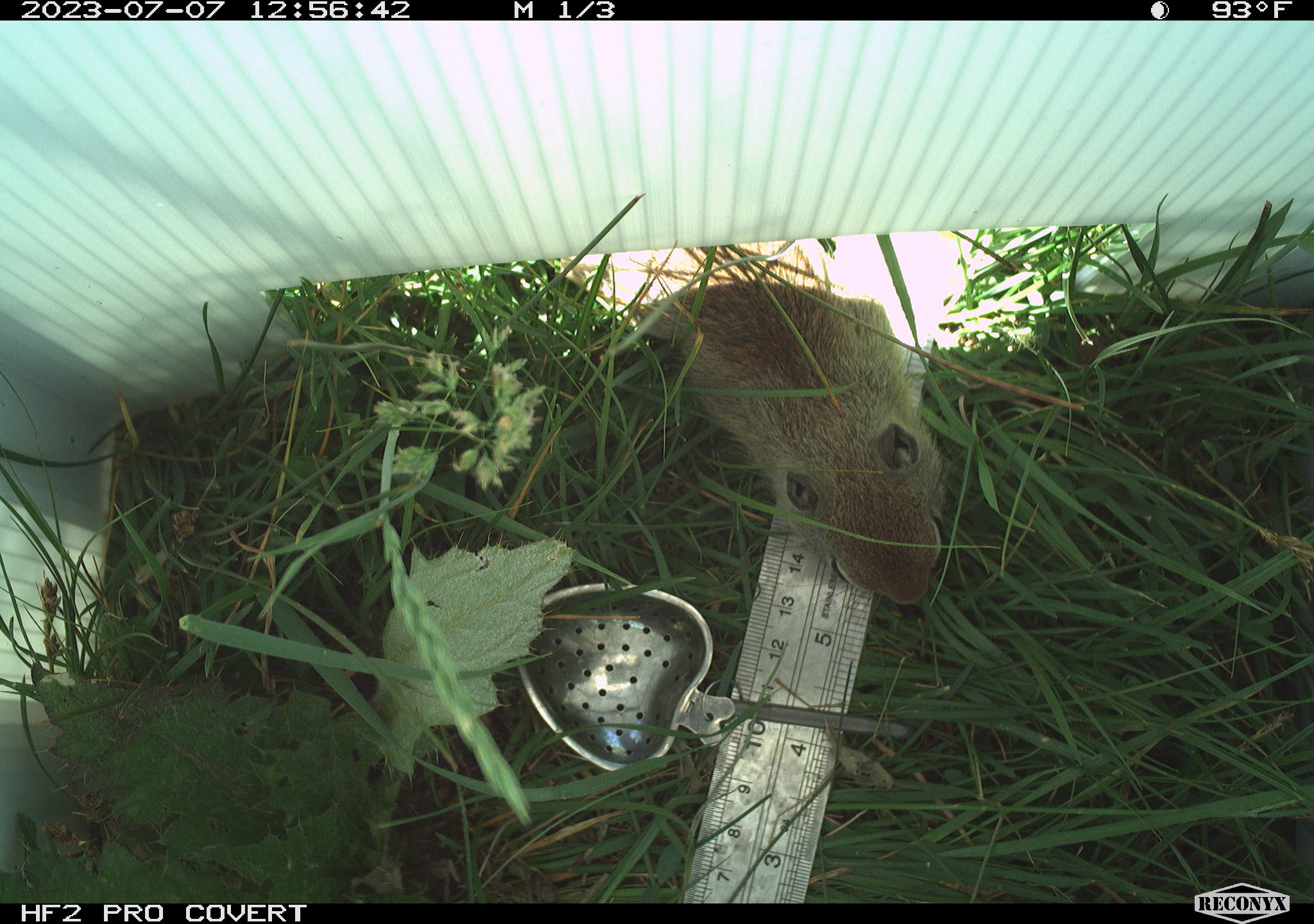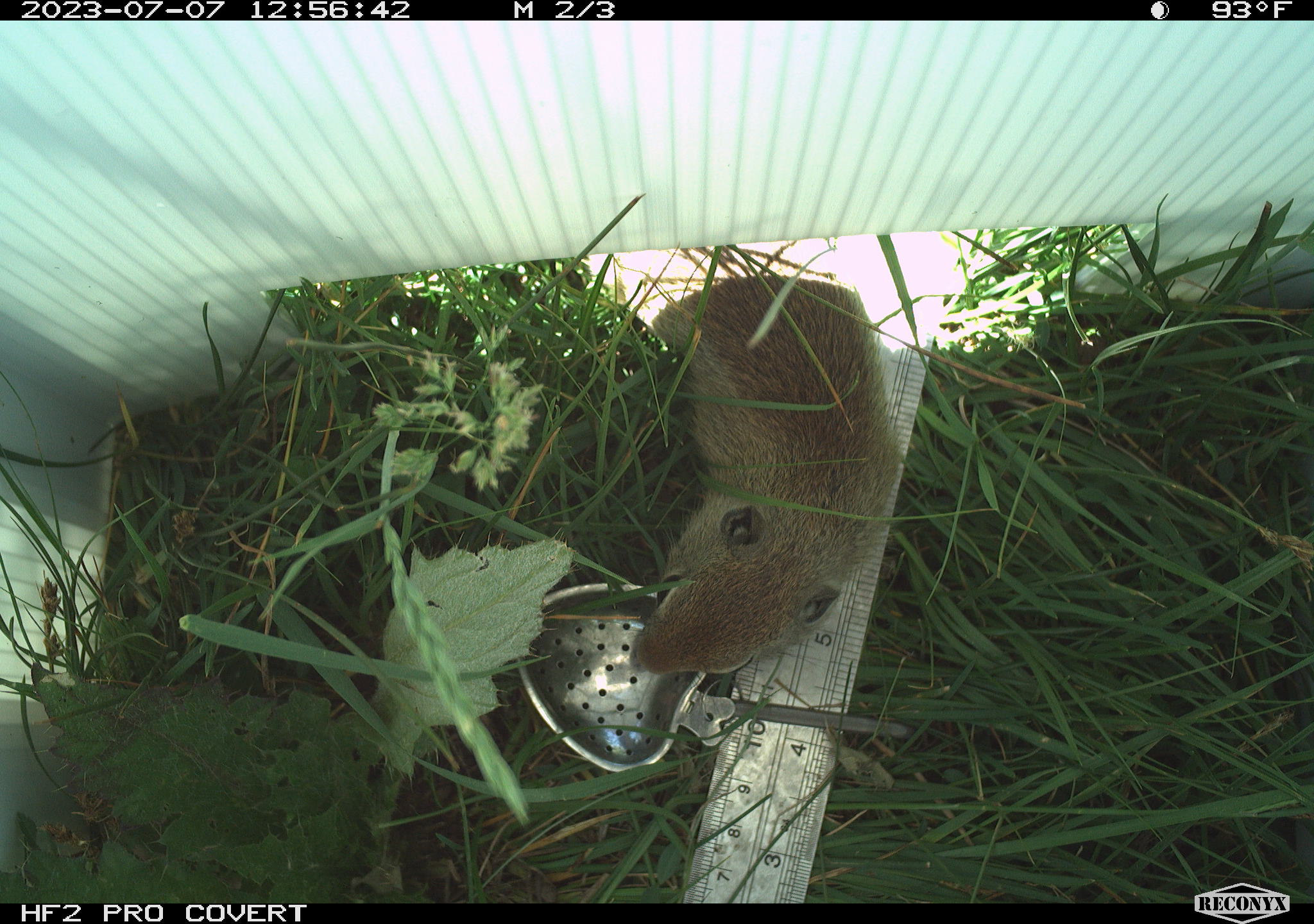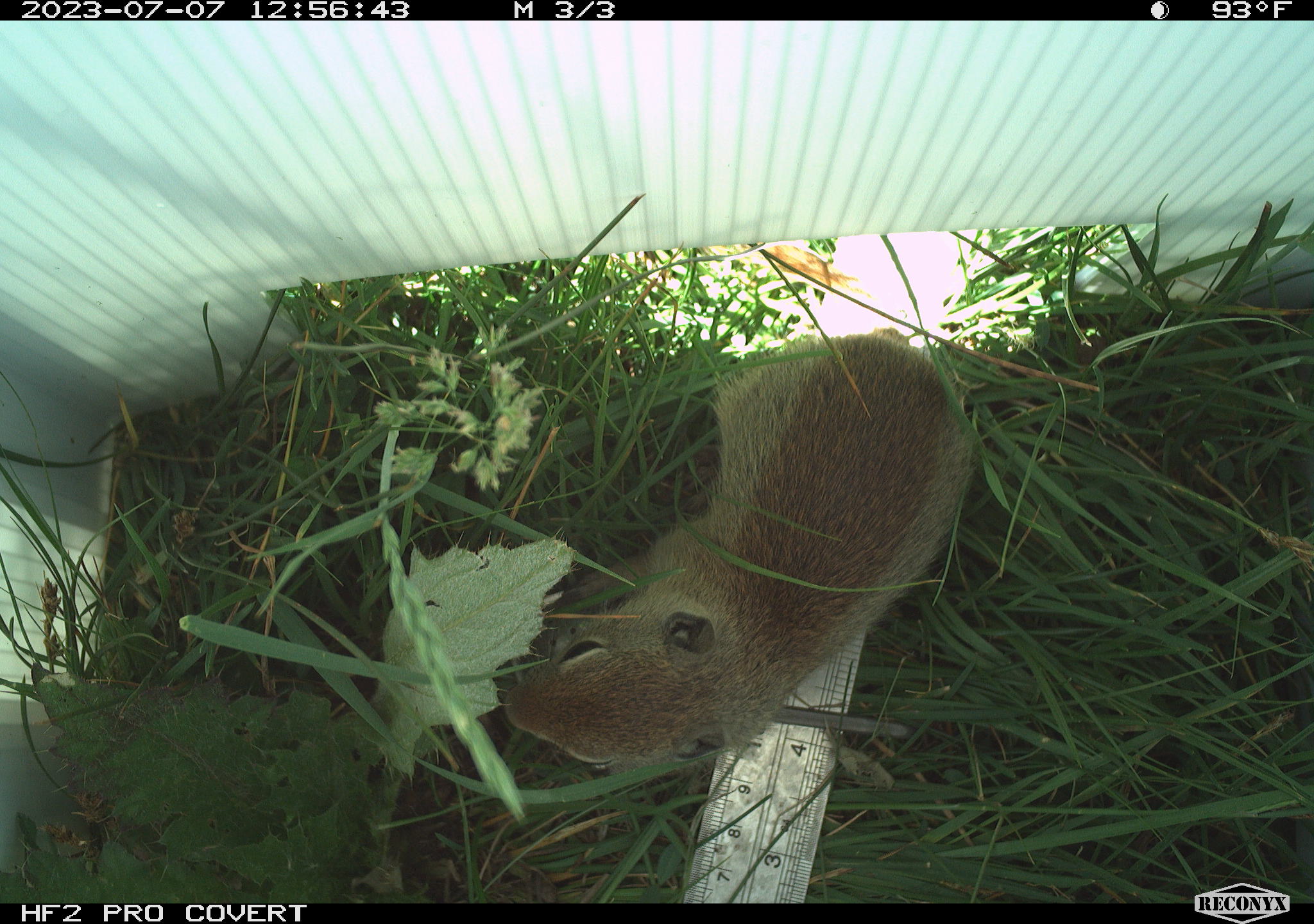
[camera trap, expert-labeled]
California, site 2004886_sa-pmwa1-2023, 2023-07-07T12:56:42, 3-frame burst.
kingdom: Animalia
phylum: Chordata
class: Mammalia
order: Rodentia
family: Sciuridae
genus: Urocitellus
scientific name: Urocitellus beldingi beldingi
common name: belding's ground squirrel